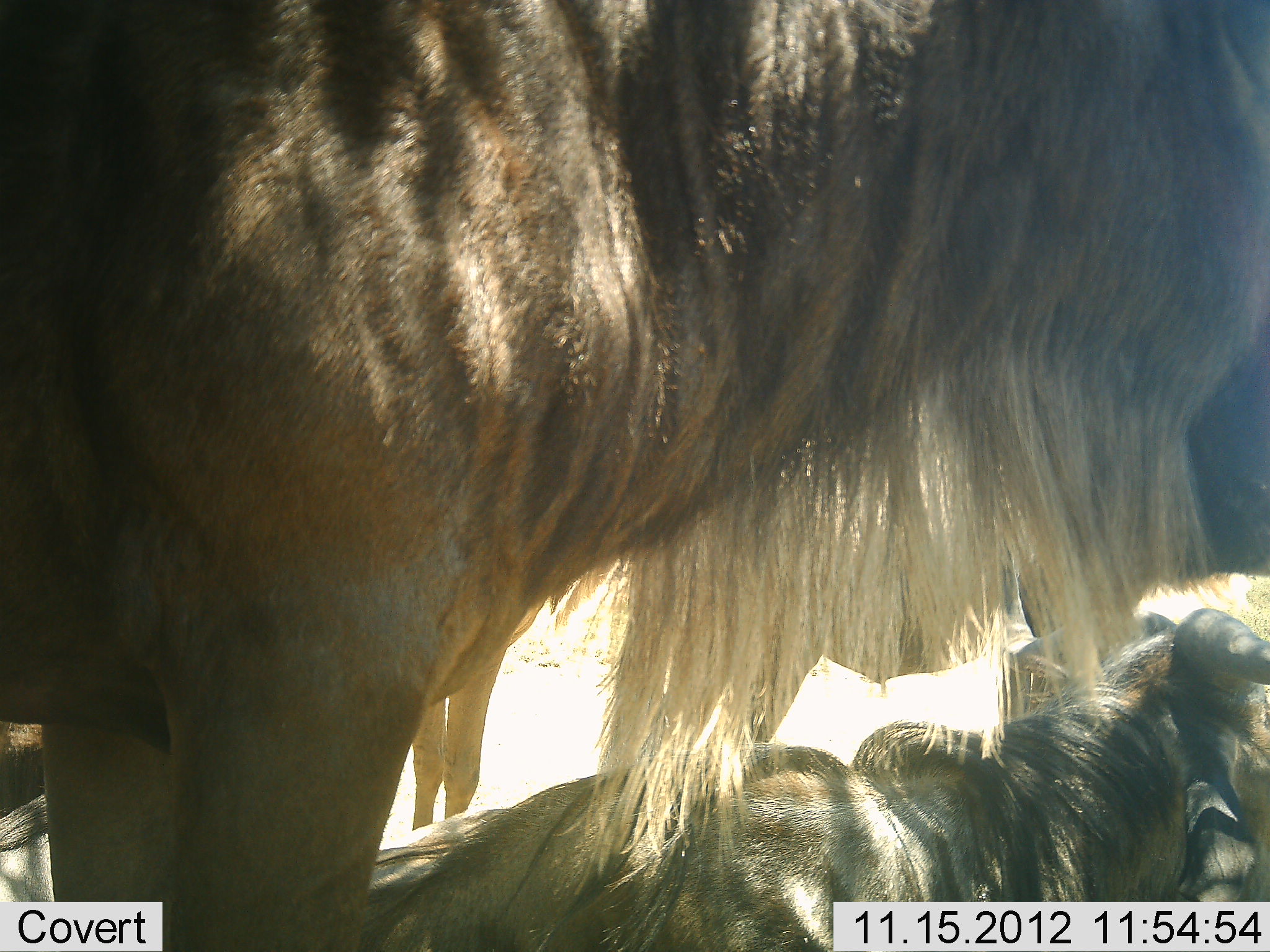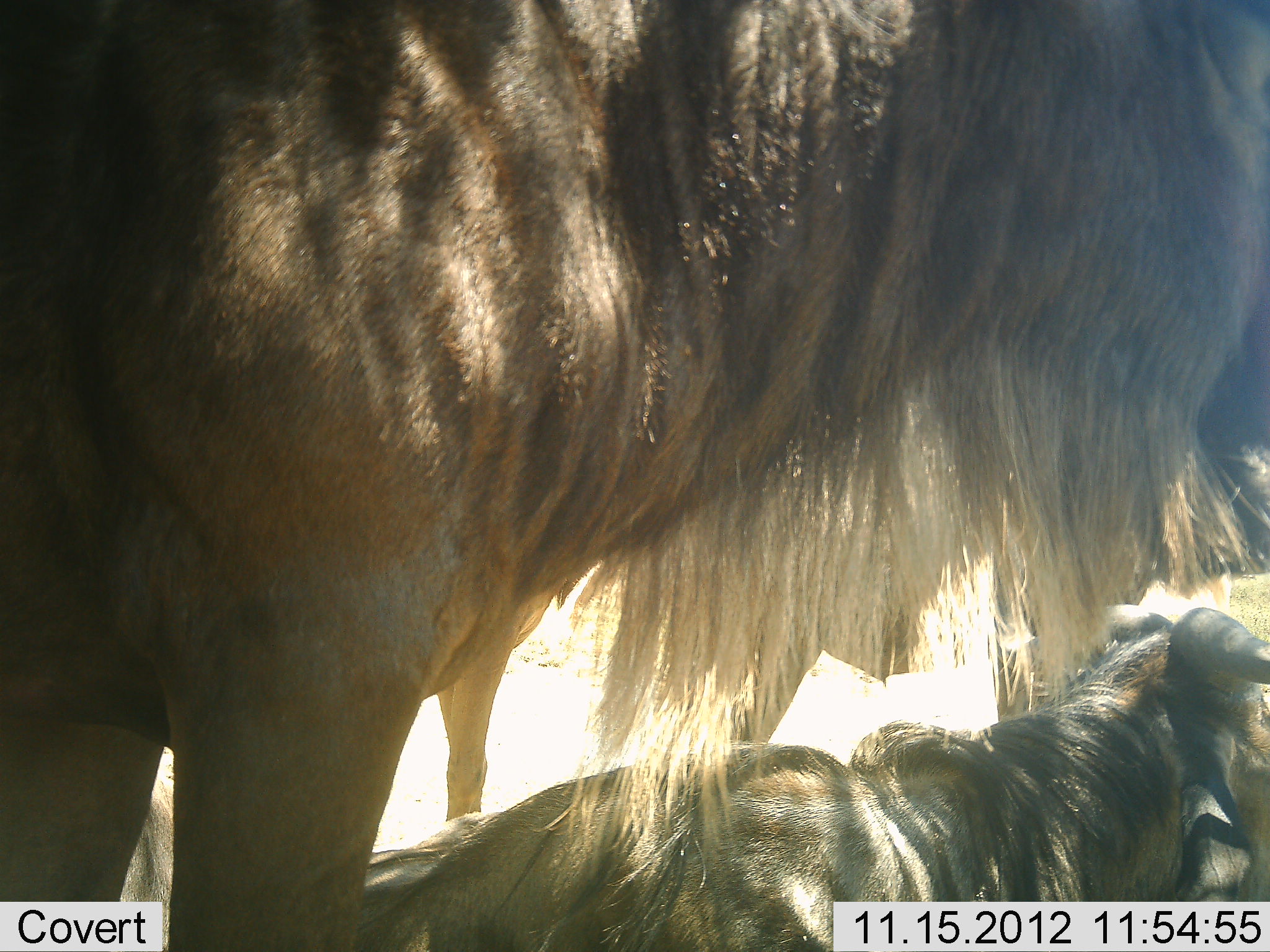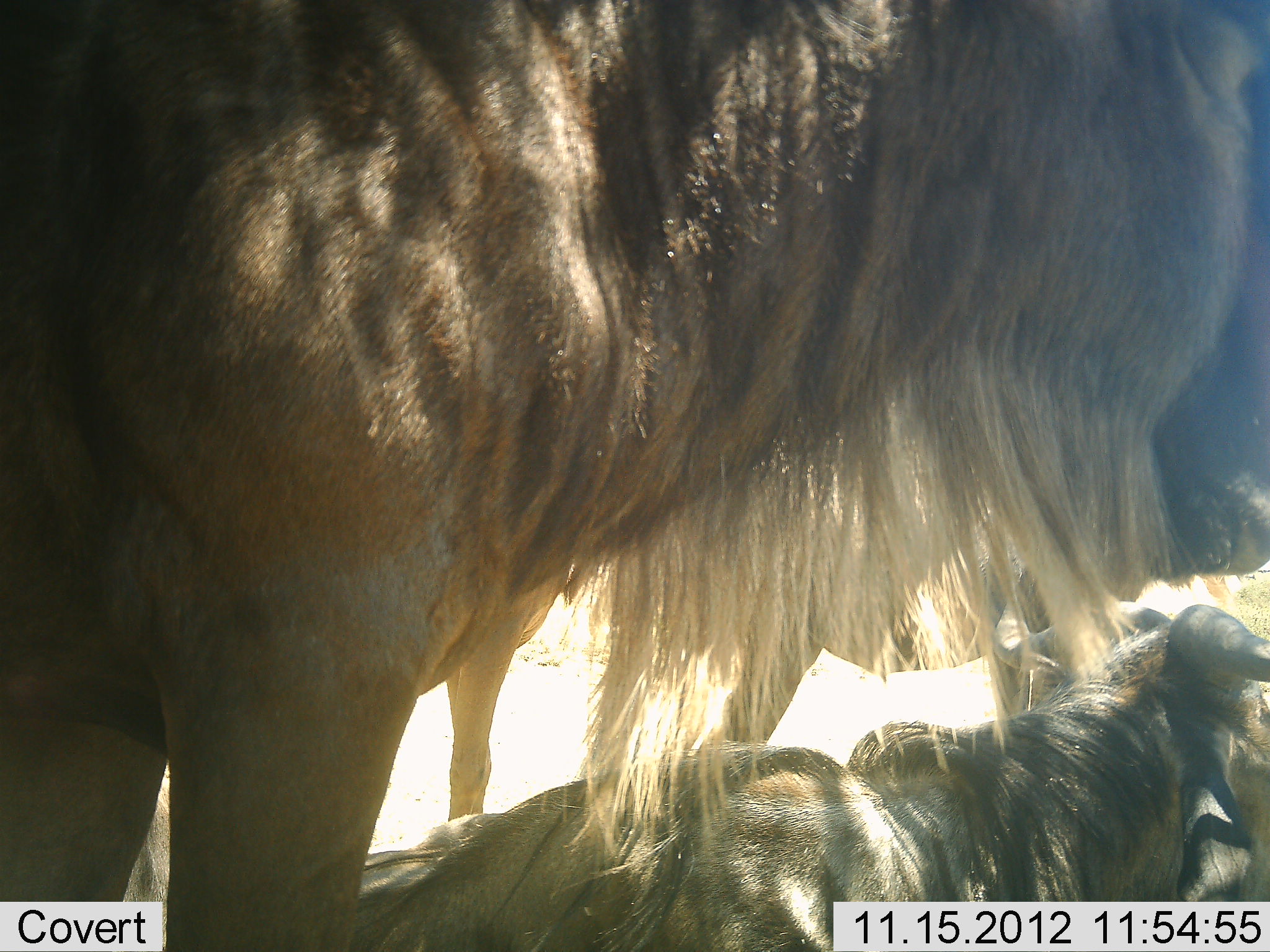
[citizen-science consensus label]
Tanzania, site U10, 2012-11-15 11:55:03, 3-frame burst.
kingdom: Animalia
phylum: Chordata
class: Mammalia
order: Artiodactyla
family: Bovidae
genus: Connochaetes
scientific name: Connochaetes taurinus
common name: blue wildebeest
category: wildebeest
Wildebeest (blue wildebeest) (Connochaetes taurinus), count 4. Behavior (volunteer vote fractions): standing 90%, resting 90%, moving 10%, interacting 0%. Young present (vote fraction): 10%. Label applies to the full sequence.